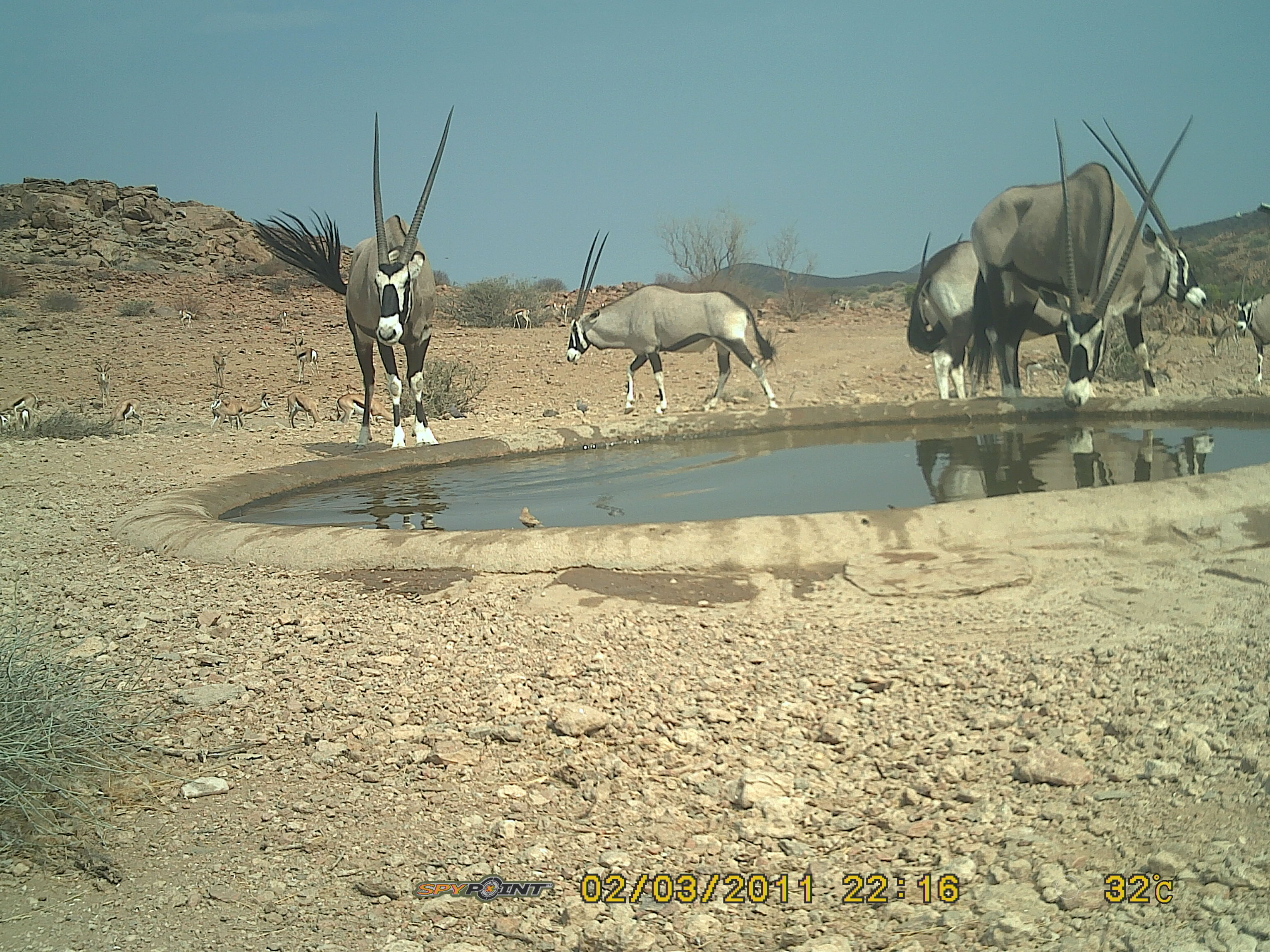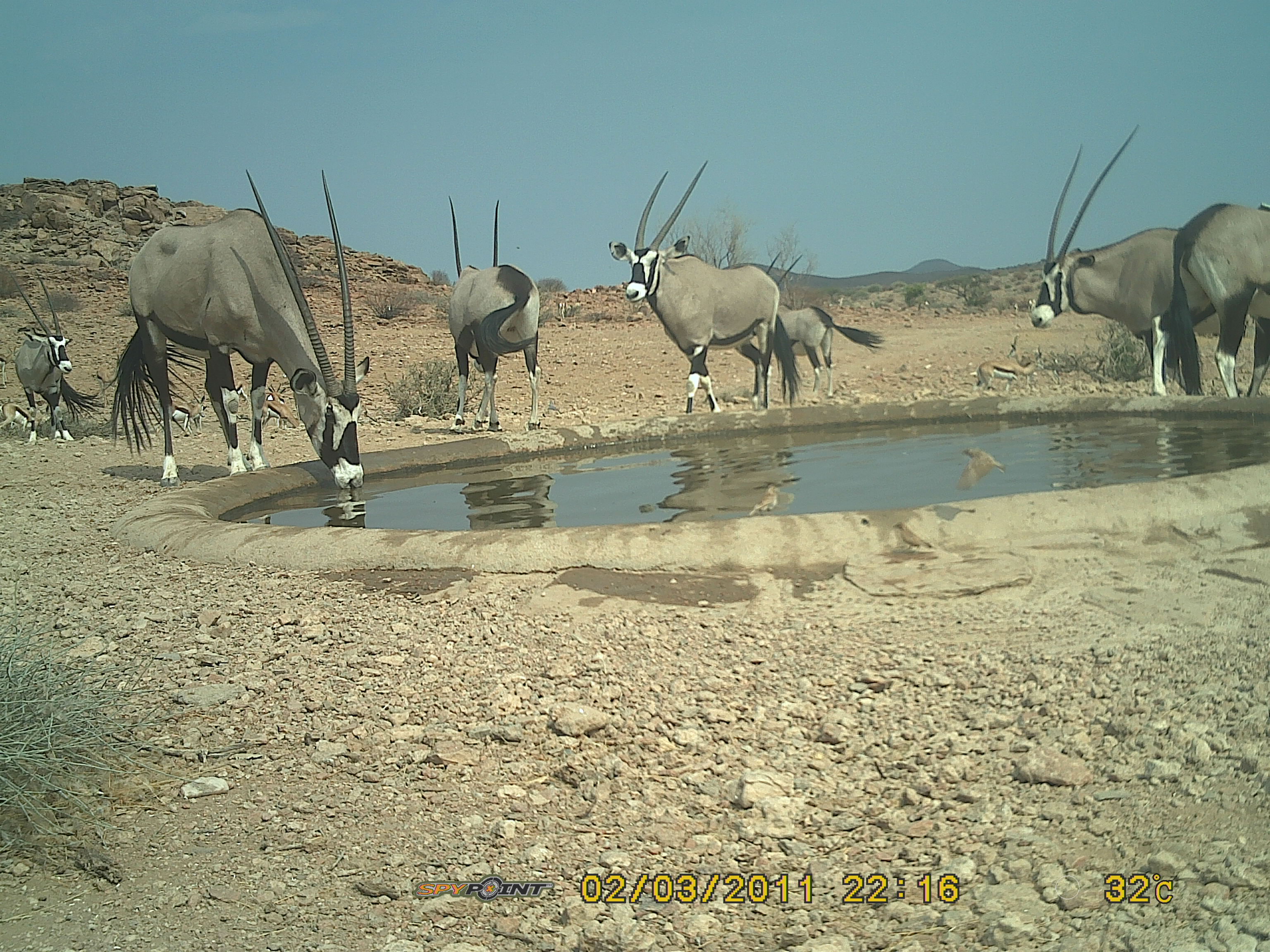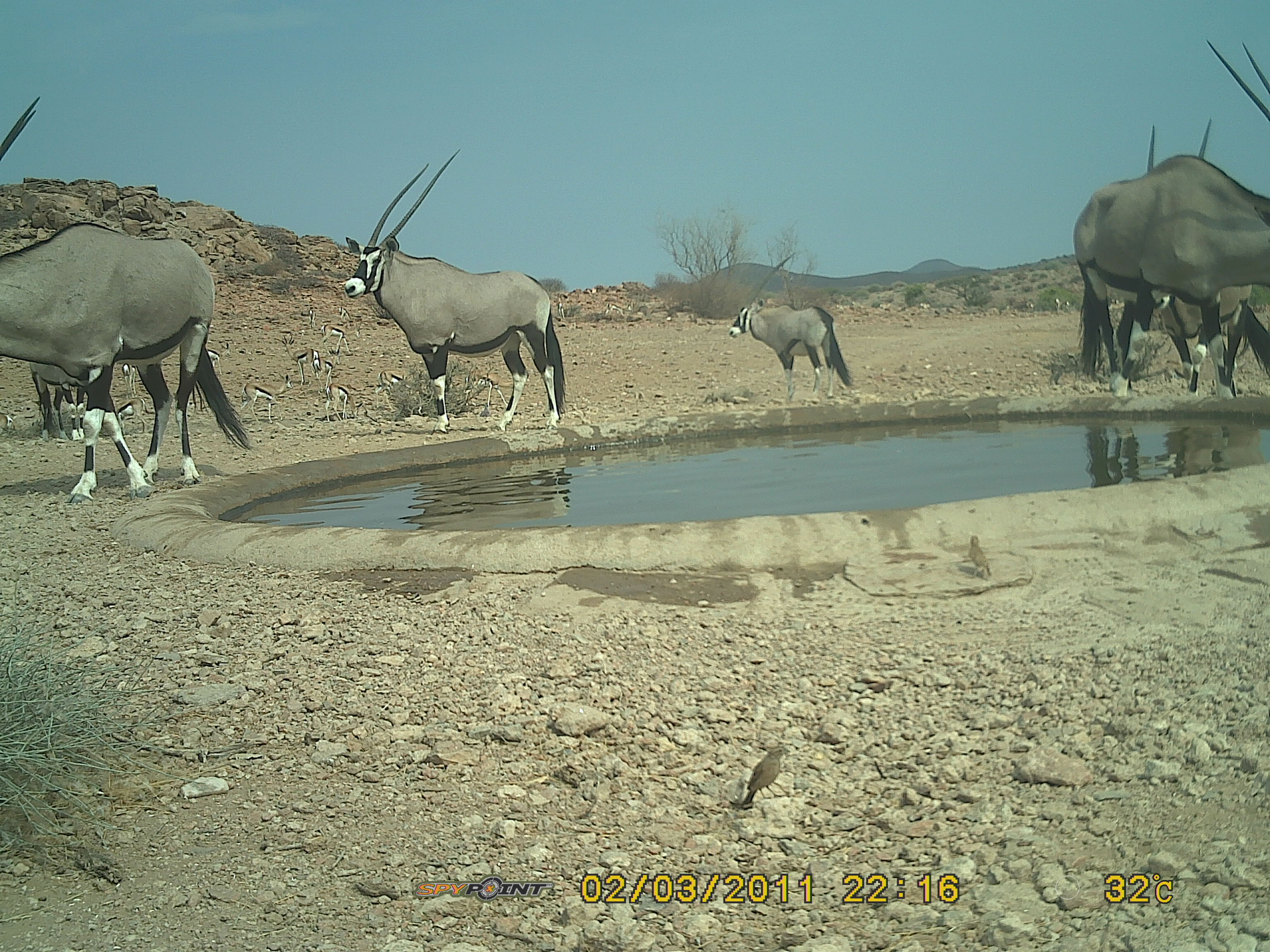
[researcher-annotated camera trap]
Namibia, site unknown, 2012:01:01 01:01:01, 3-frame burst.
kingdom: Animalia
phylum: Chordata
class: Mammalia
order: Artiodactyla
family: Bovidae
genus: Oryx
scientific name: Oryx gazella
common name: gemsbok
Oryx gazella (gemsbok).